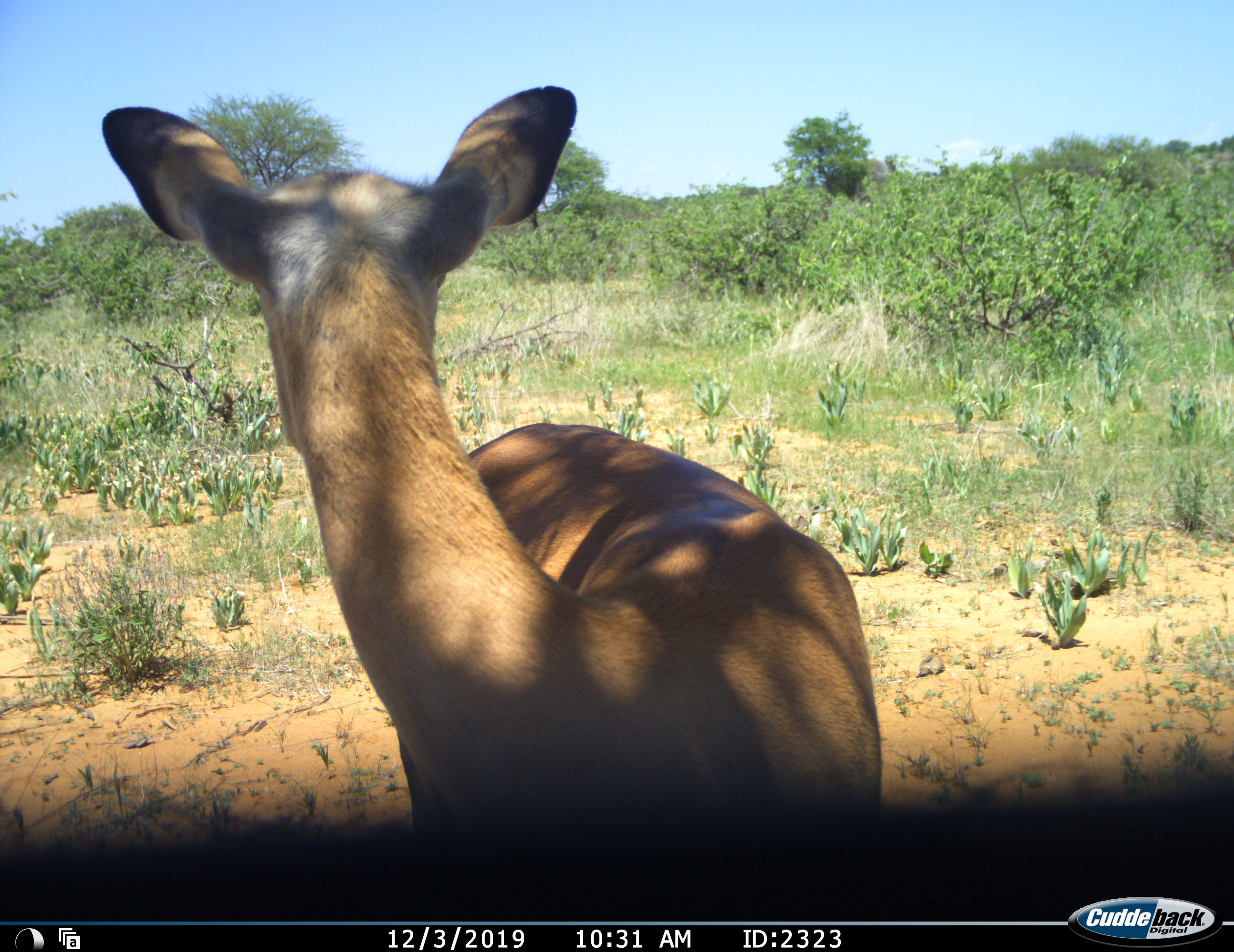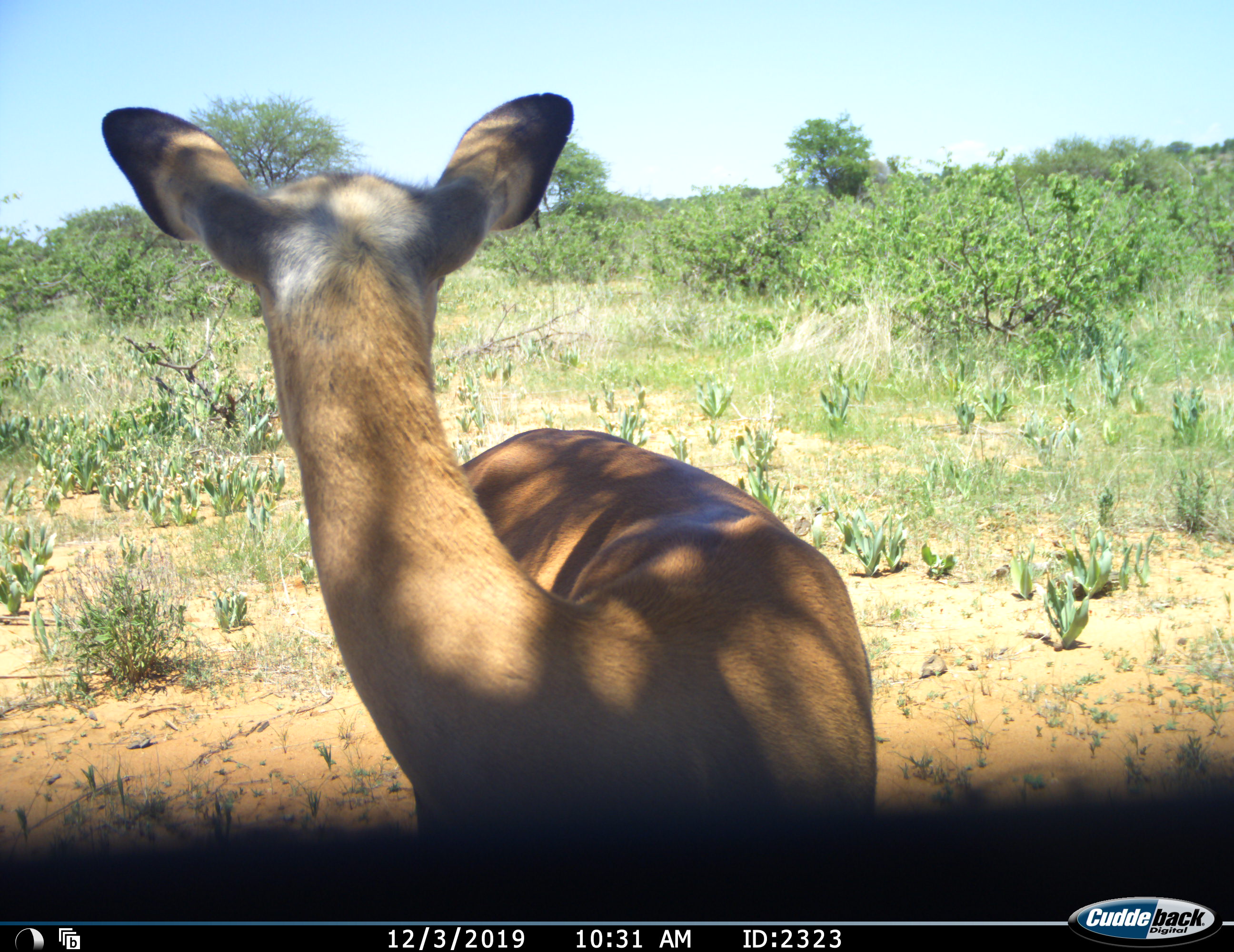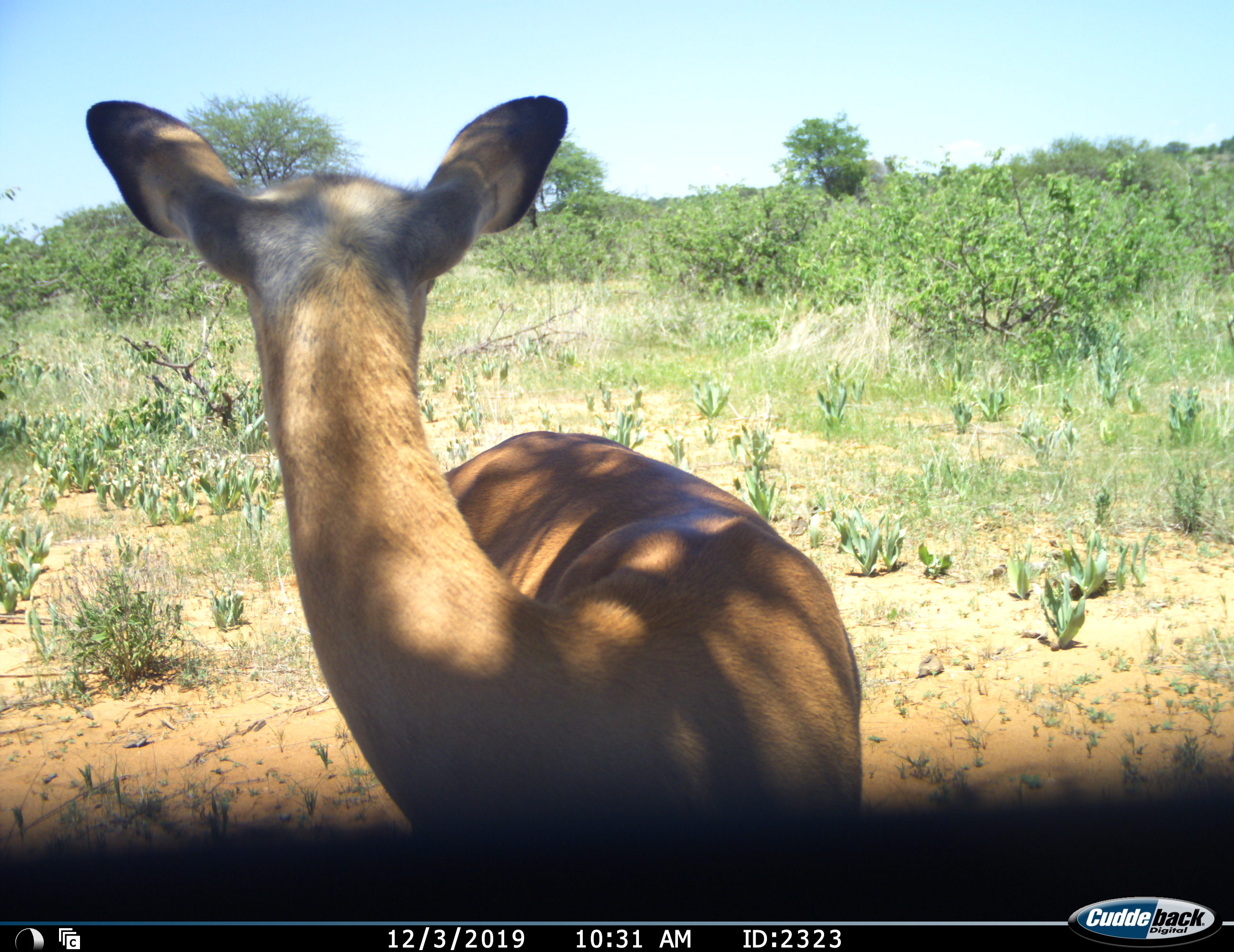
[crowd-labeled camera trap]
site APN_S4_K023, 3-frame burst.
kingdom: Animalia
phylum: Chordata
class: Mammalia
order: Artiodactyla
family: Bovidae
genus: Aepyceros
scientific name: Aepyceros melampus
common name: impala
Impala (Aepyceros melampus), count 1. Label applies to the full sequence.